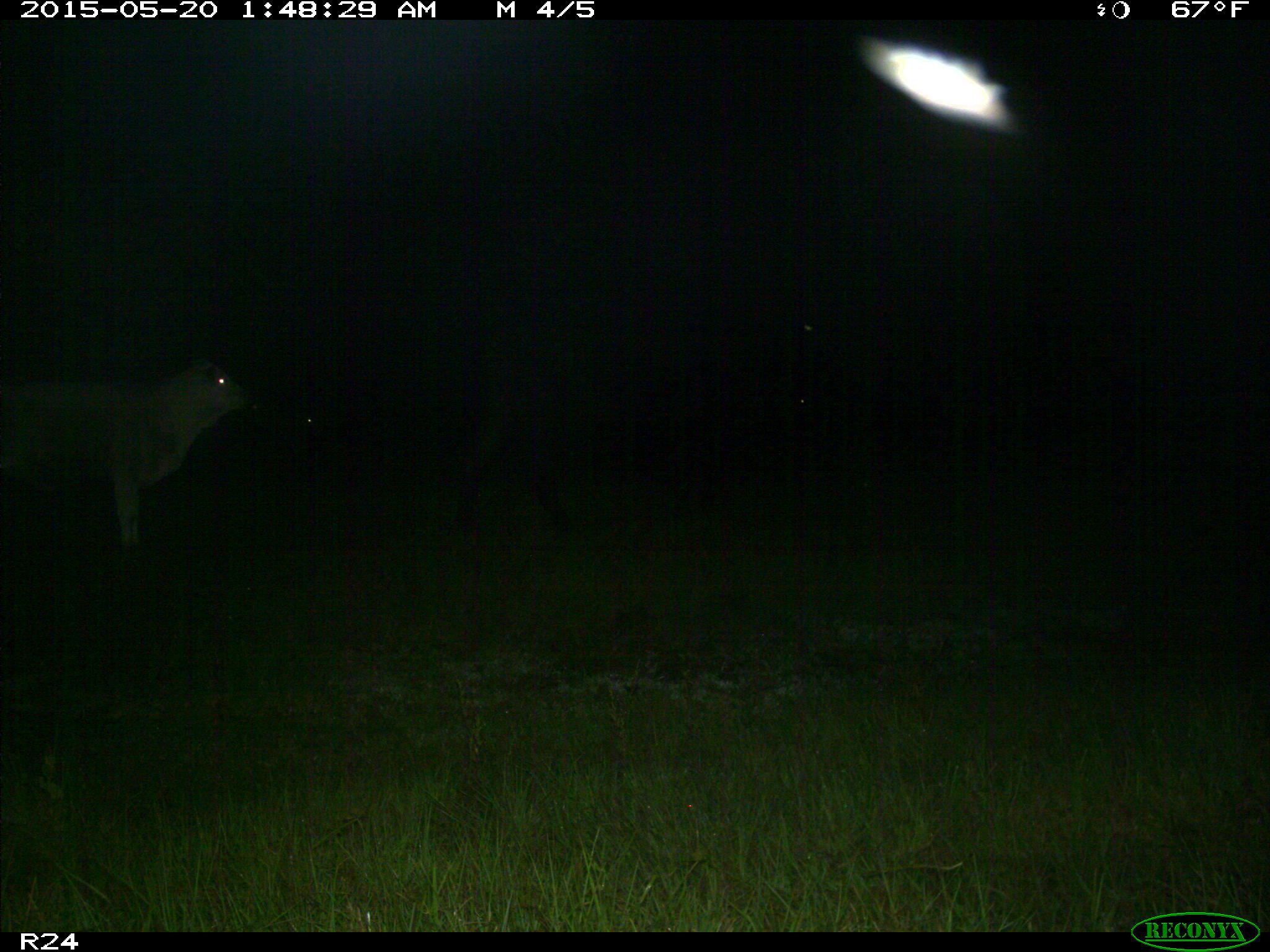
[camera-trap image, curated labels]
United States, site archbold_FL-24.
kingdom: Animalia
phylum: Chordata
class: Mammalia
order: Artiodactyla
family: Bovidae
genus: Bos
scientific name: Bos taurus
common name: domestic cow